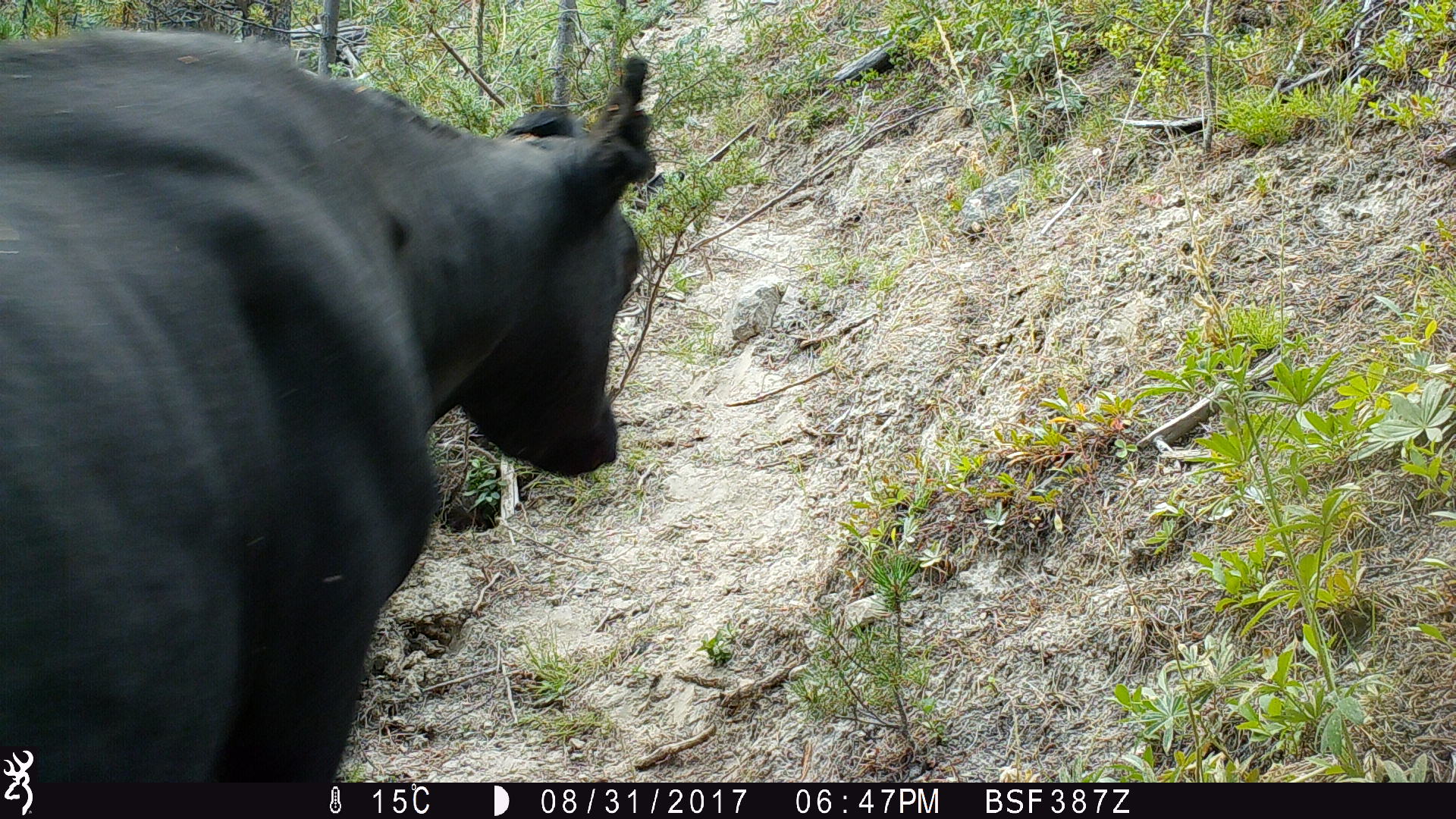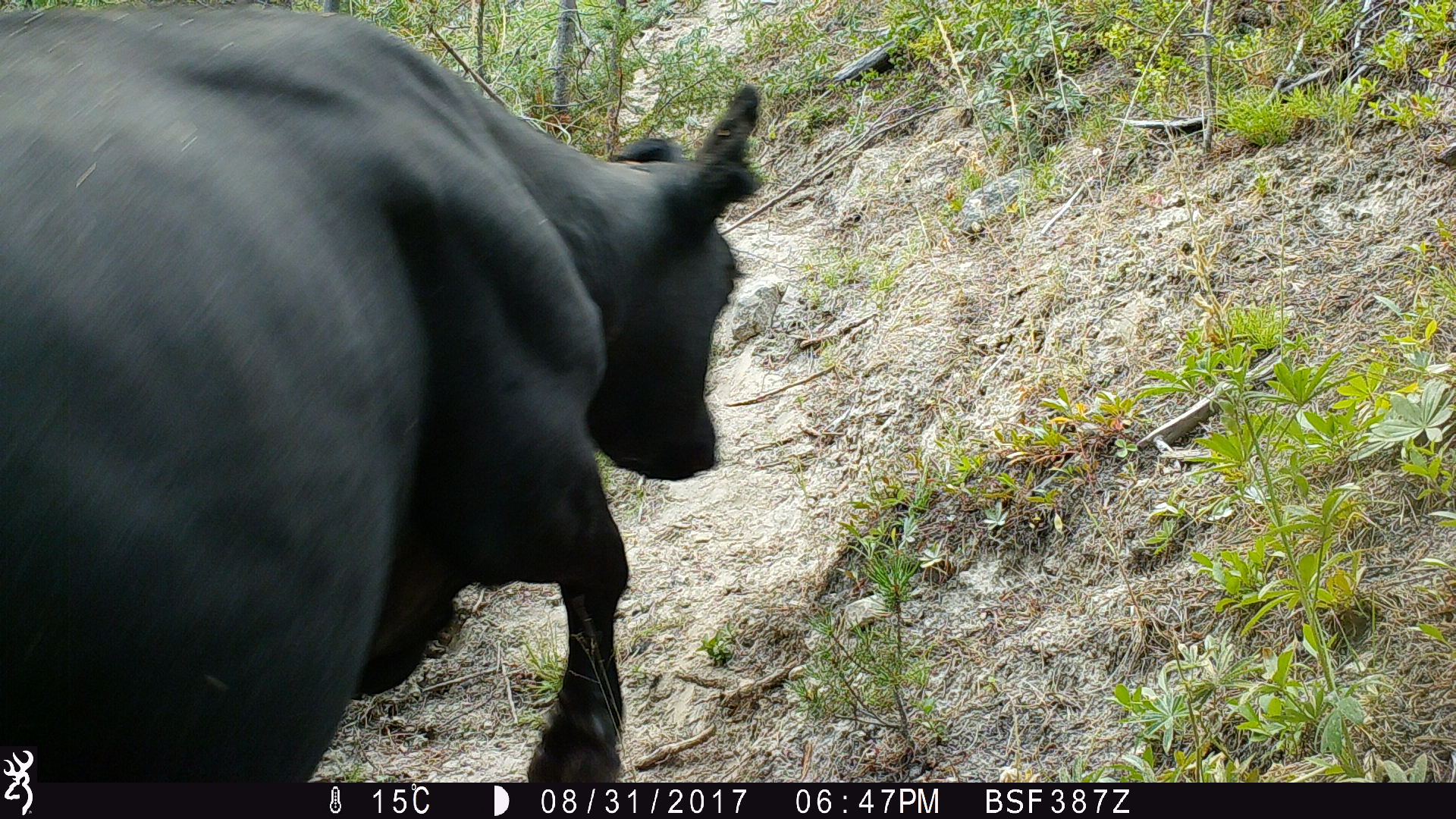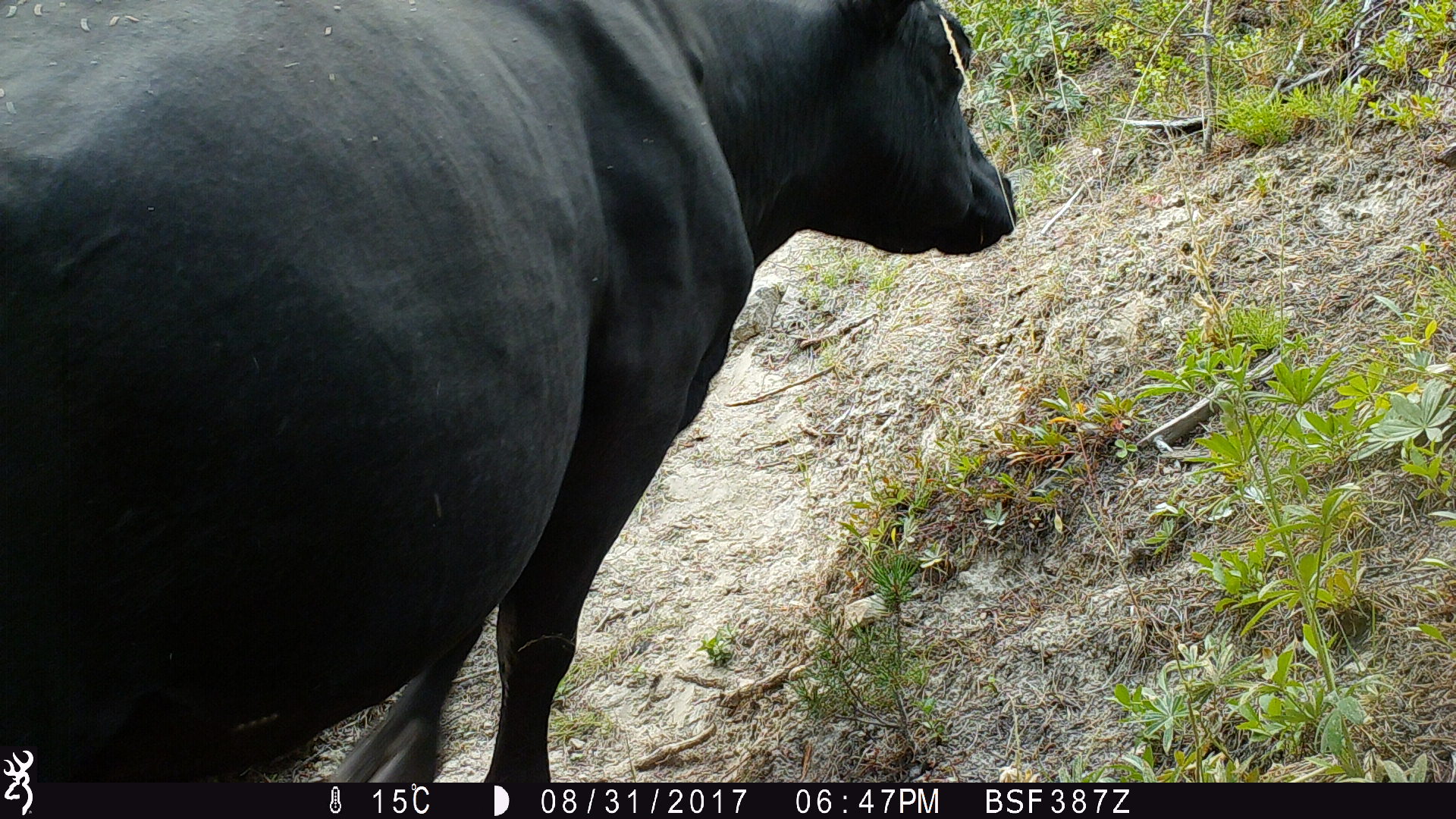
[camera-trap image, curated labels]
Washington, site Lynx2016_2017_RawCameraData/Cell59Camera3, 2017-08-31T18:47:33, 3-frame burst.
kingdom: Animalia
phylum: Chordata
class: Mammalia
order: Artiodactyla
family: Bovidae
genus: Bos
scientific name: Bos taurus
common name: domestic cattle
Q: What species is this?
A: Domestic cattle (Bos taurus).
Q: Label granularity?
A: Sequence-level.